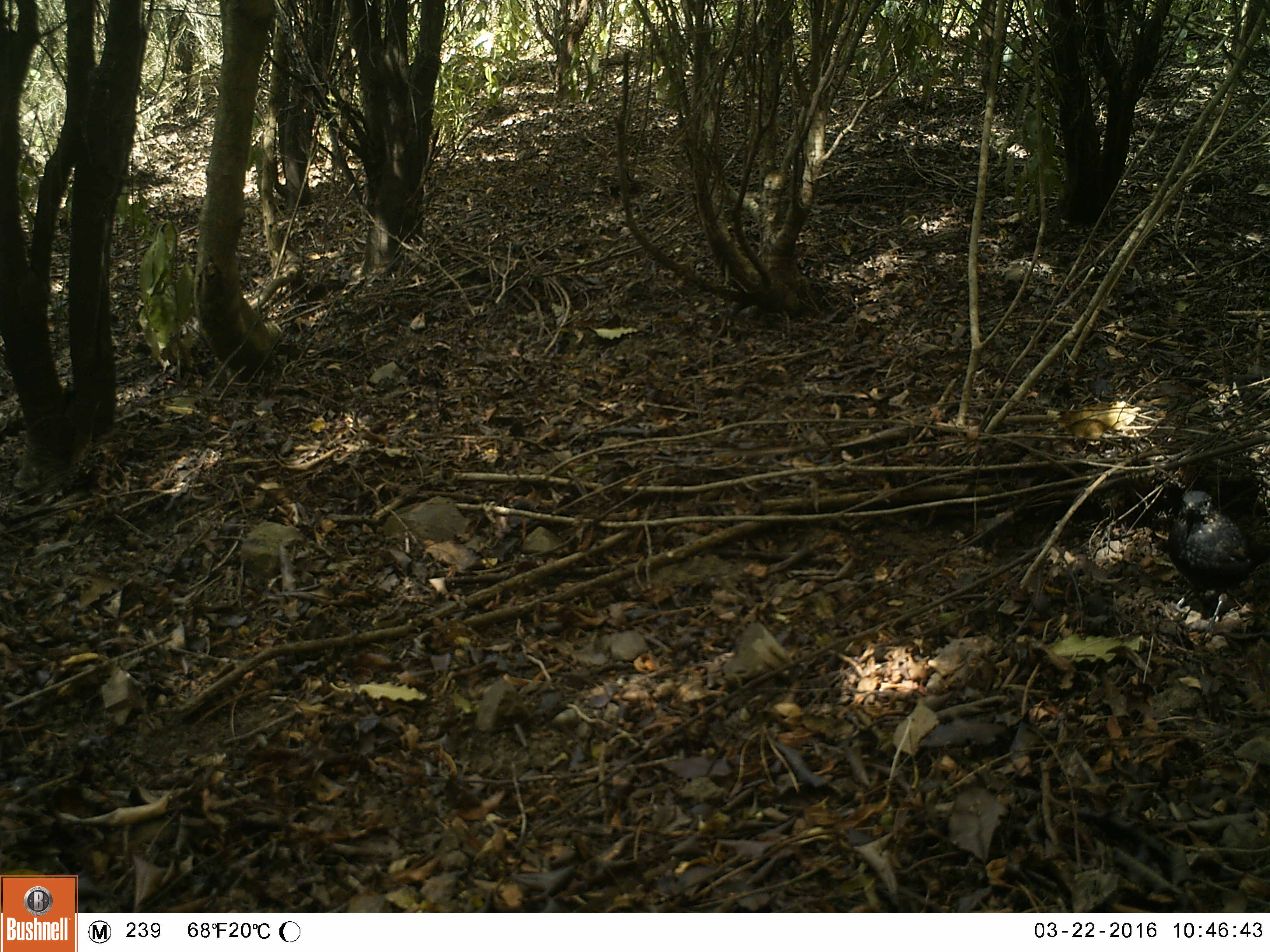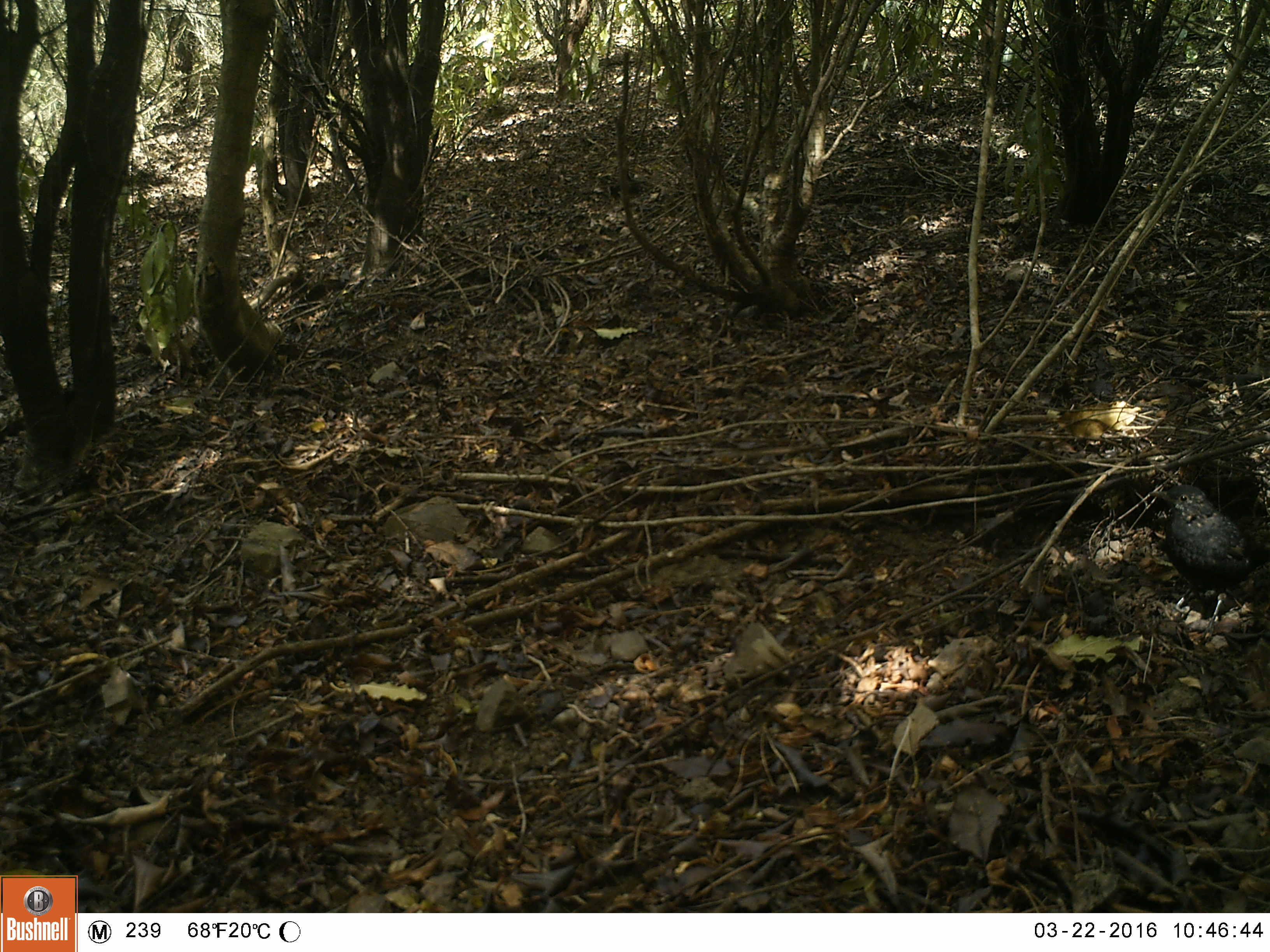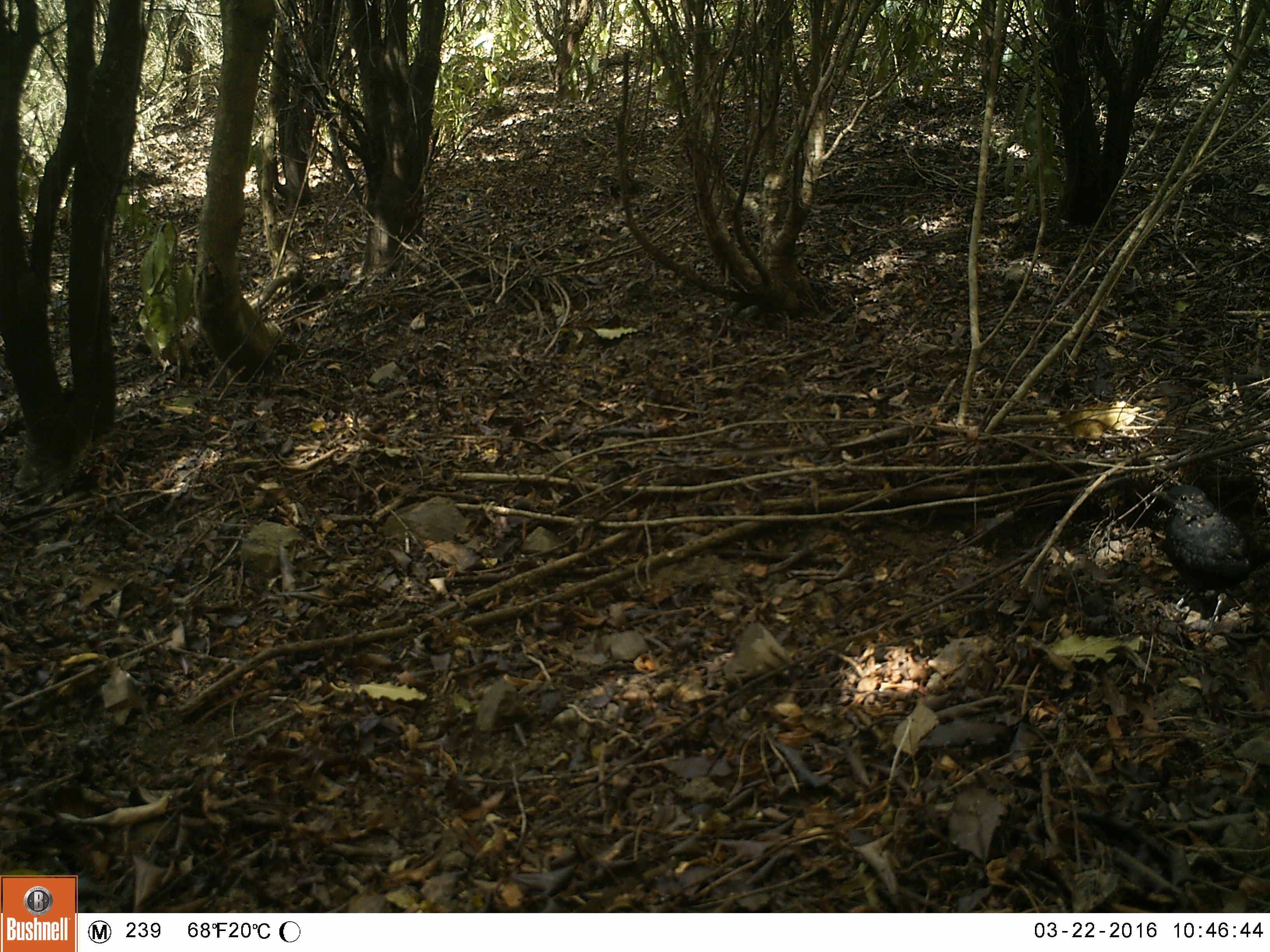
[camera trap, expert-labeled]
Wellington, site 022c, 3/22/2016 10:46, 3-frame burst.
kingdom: Animalia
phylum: Chordata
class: Aves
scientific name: Aves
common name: bird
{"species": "bird (Aves)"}